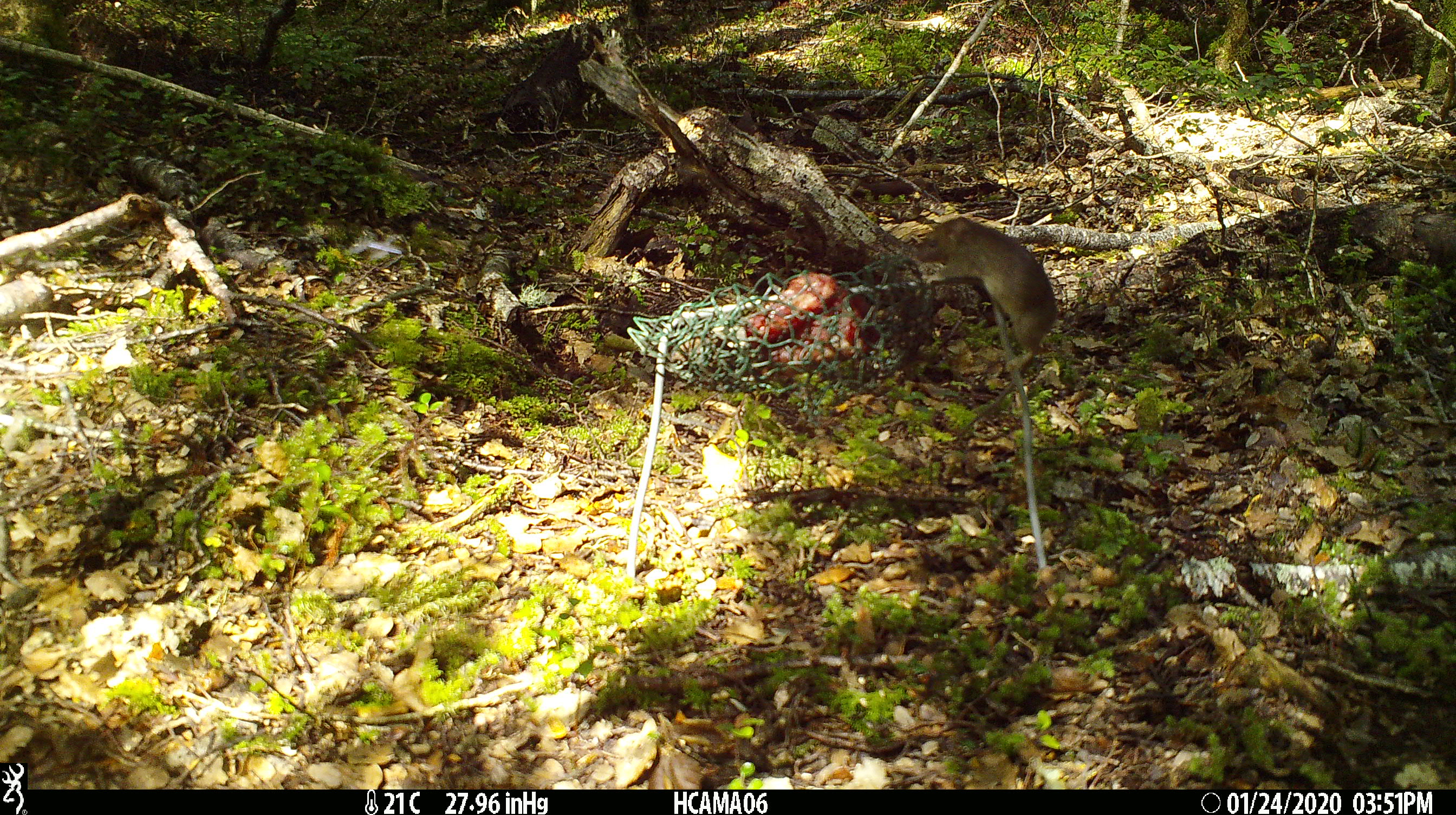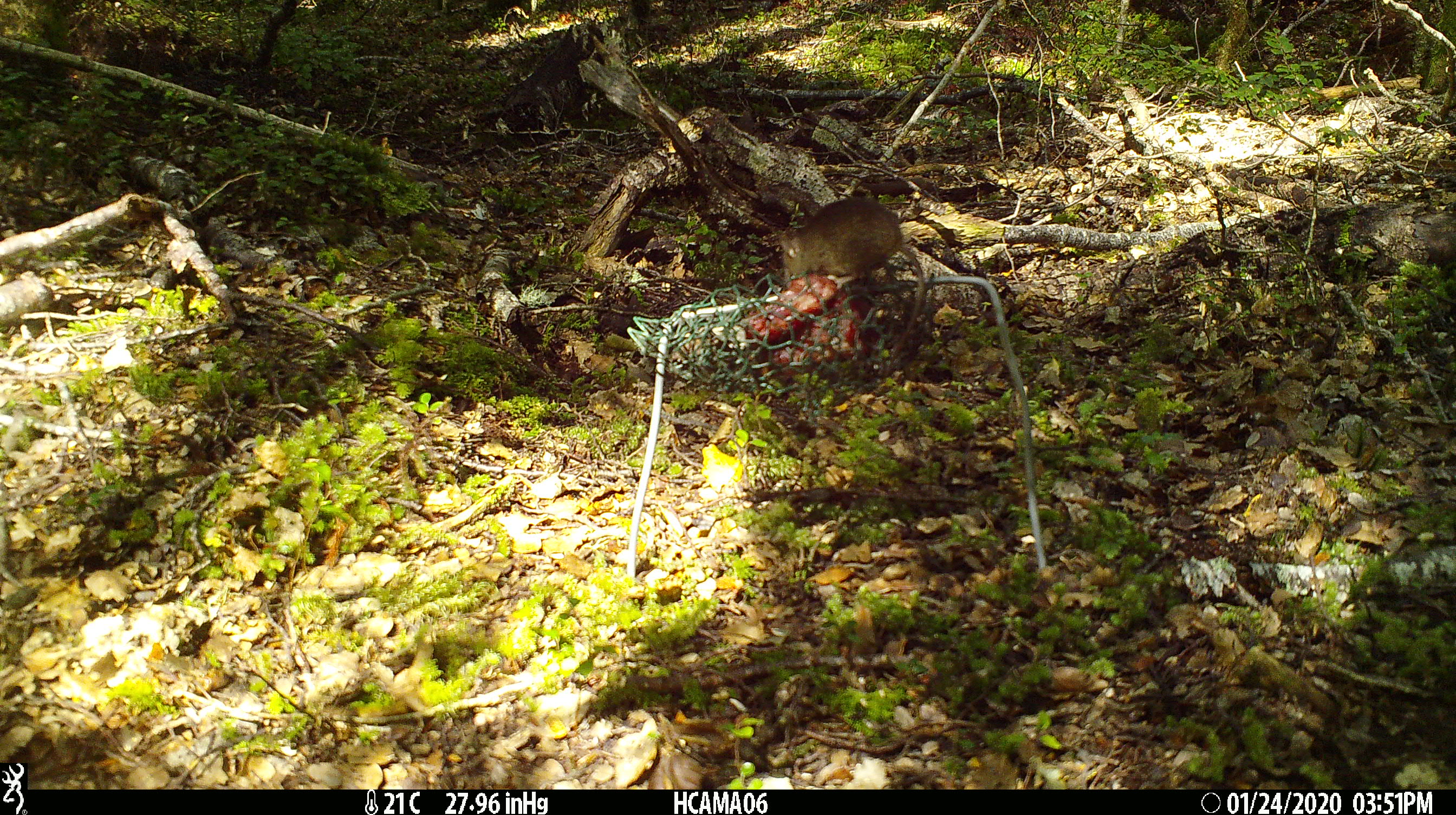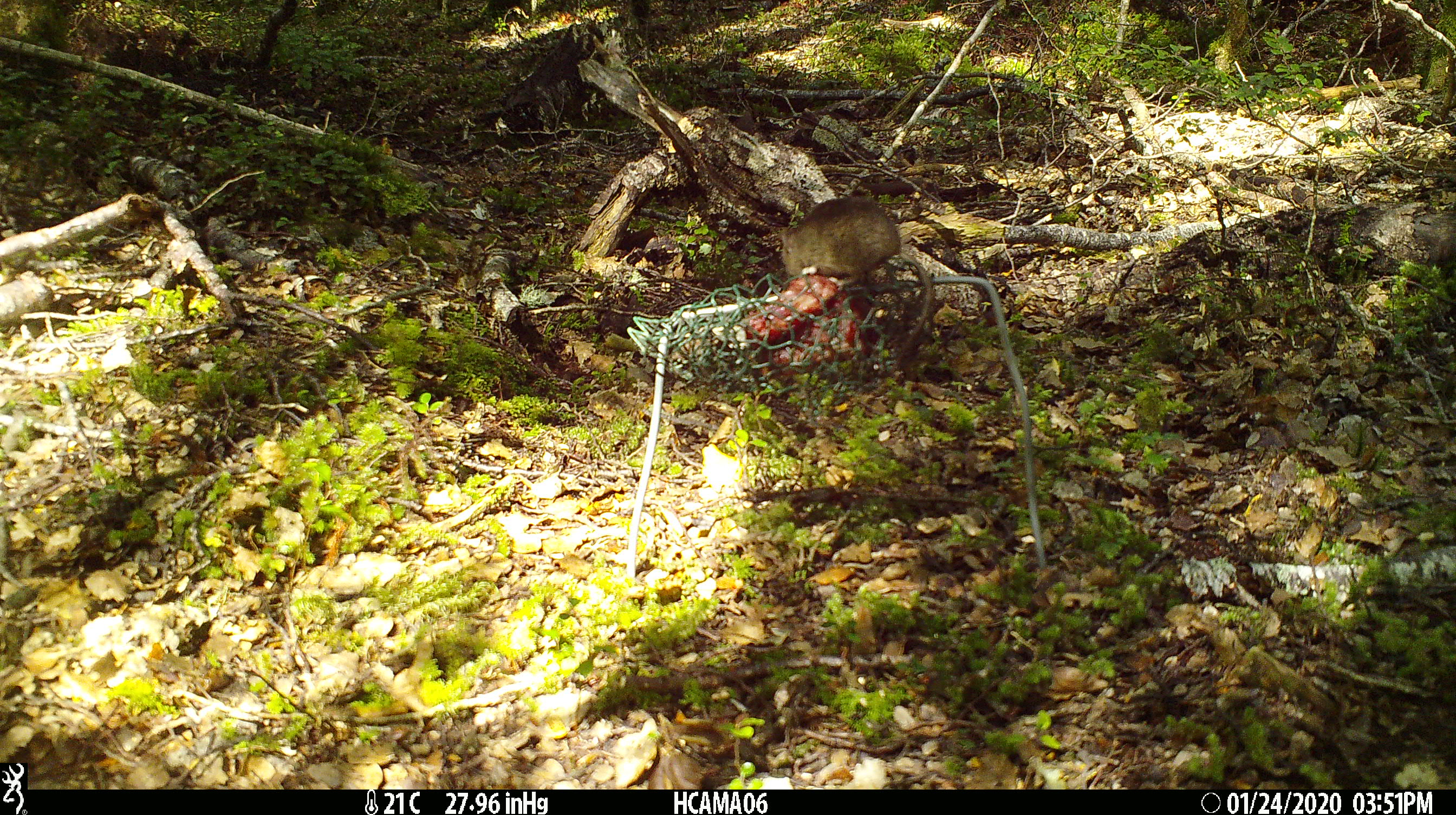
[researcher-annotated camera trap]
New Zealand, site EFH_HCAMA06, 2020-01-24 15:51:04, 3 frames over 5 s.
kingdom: Animalia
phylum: Chordata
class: Mammalia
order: Rodentia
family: Muridae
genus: Mus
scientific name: Mus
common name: mouse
Mouse (Mus).